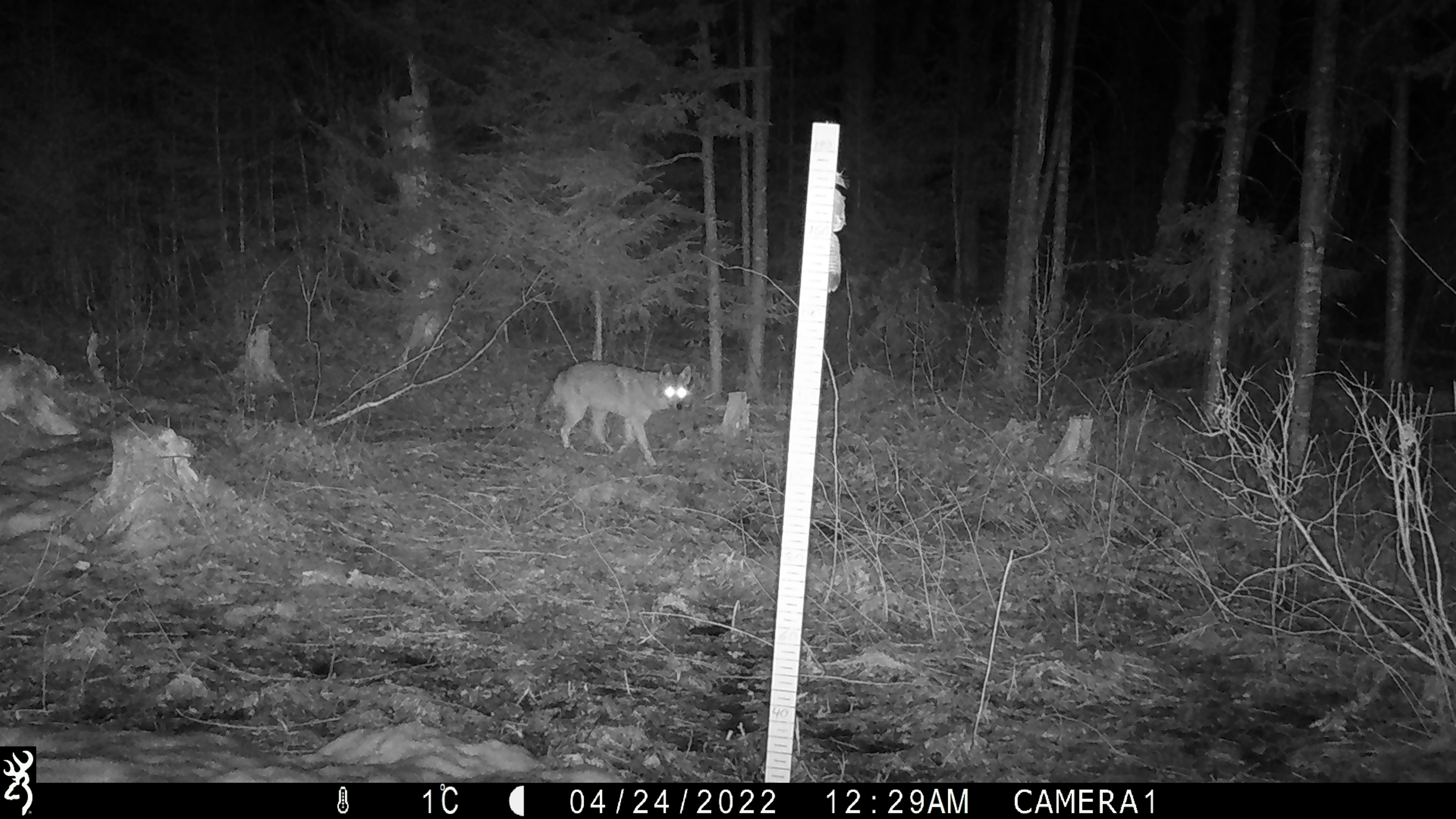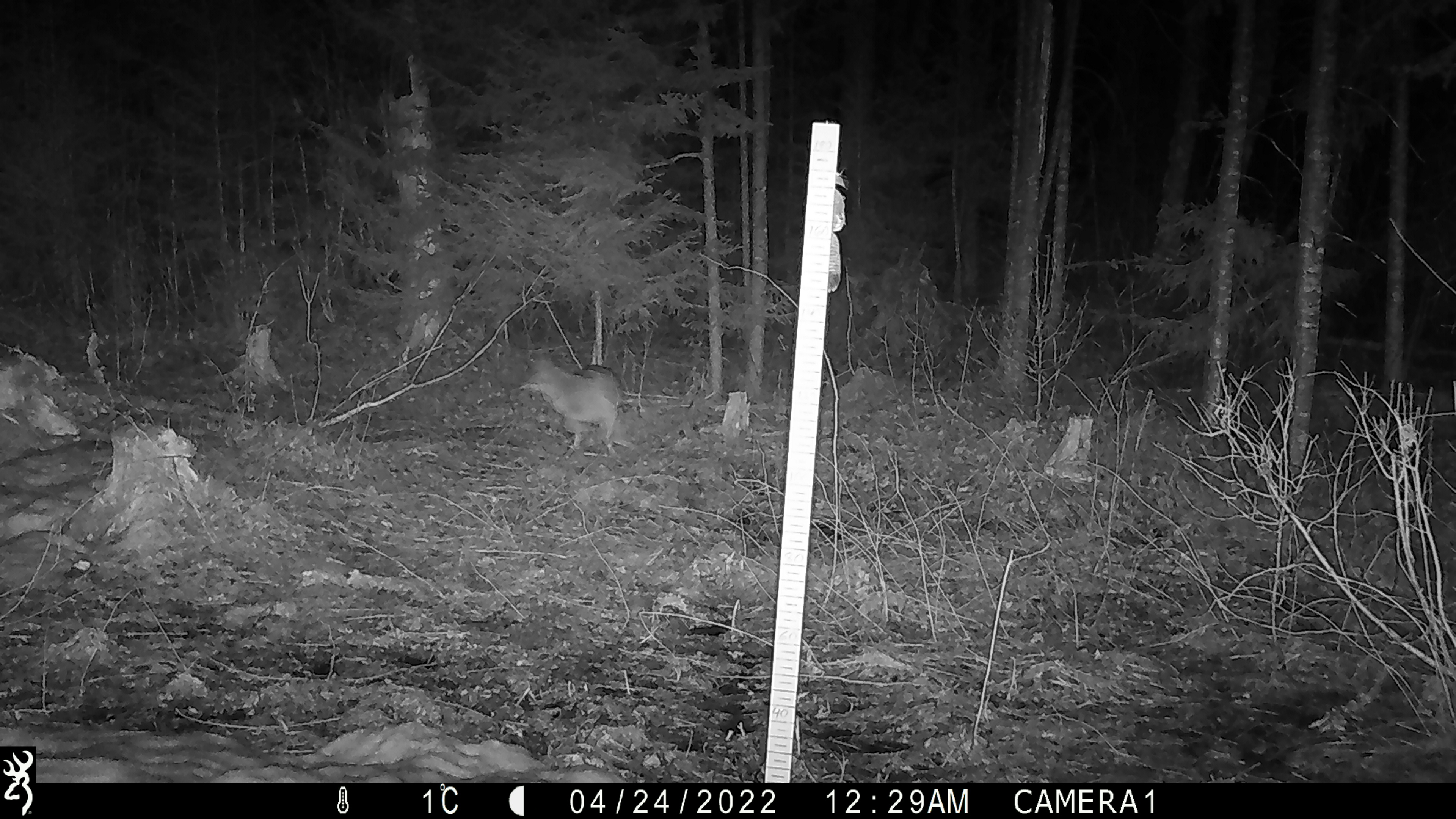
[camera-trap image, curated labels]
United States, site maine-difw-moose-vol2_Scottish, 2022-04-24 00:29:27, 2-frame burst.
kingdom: Animalia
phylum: Chordata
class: Mammalia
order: Carnivora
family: Canidae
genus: Canis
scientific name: Canis latrans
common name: coyote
Coyote (Canis latrans).